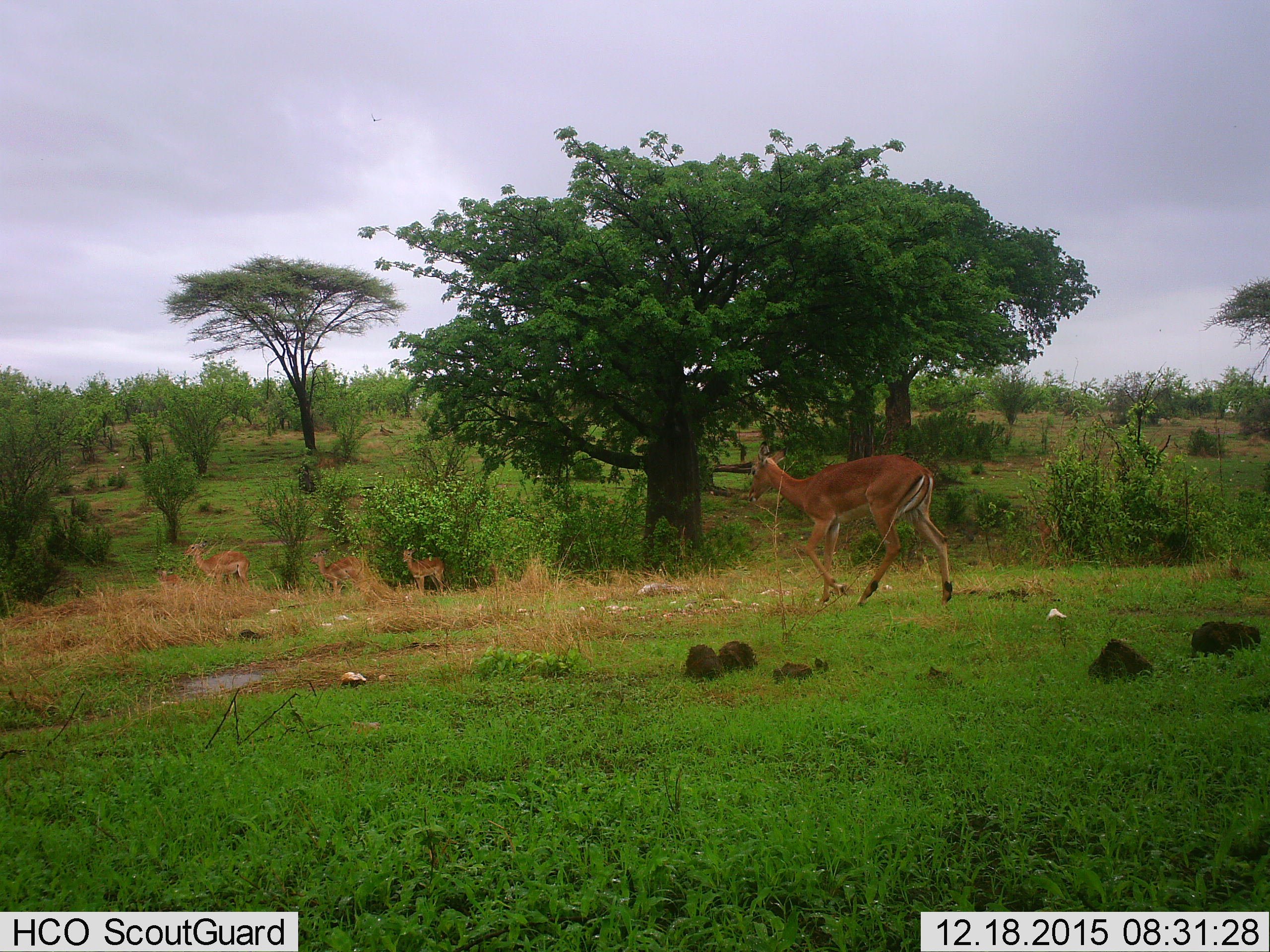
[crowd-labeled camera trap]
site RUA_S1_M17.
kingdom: Animalia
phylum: Chordata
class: Mammalia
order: Artiodactyla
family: Bovidae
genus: Aepyceros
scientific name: Aepyceros melampus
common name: impala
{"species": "impala (Aepyceros melampus)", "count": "5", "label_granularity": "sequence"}